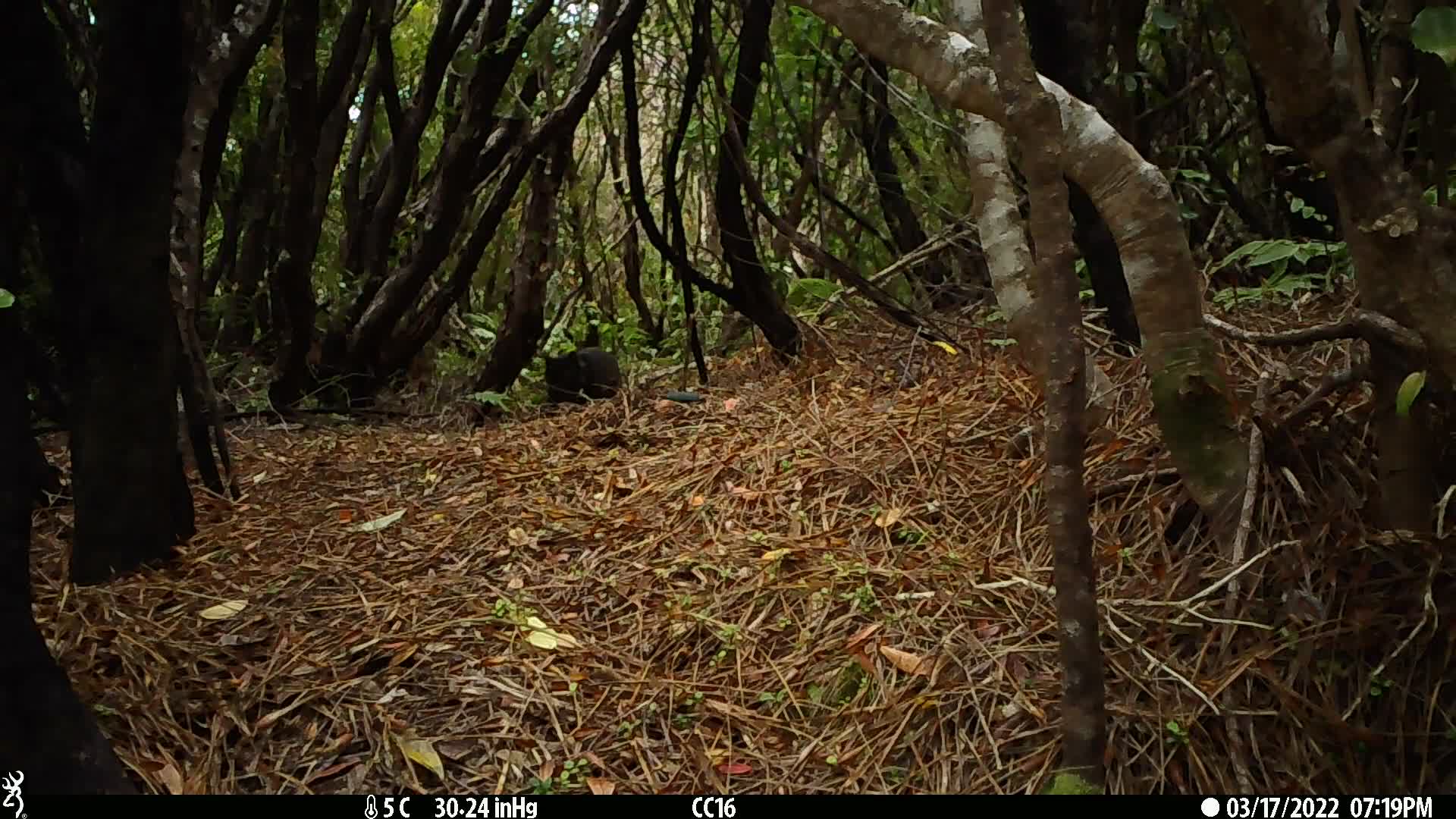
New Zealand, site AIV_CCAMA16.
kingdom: Animalia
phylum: Chordata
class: Mammalia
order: Carnivora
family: Felidae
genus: Felis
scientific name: Felis catus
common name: domestic cat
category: cat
Cat (domestic cat) (Felis catus).